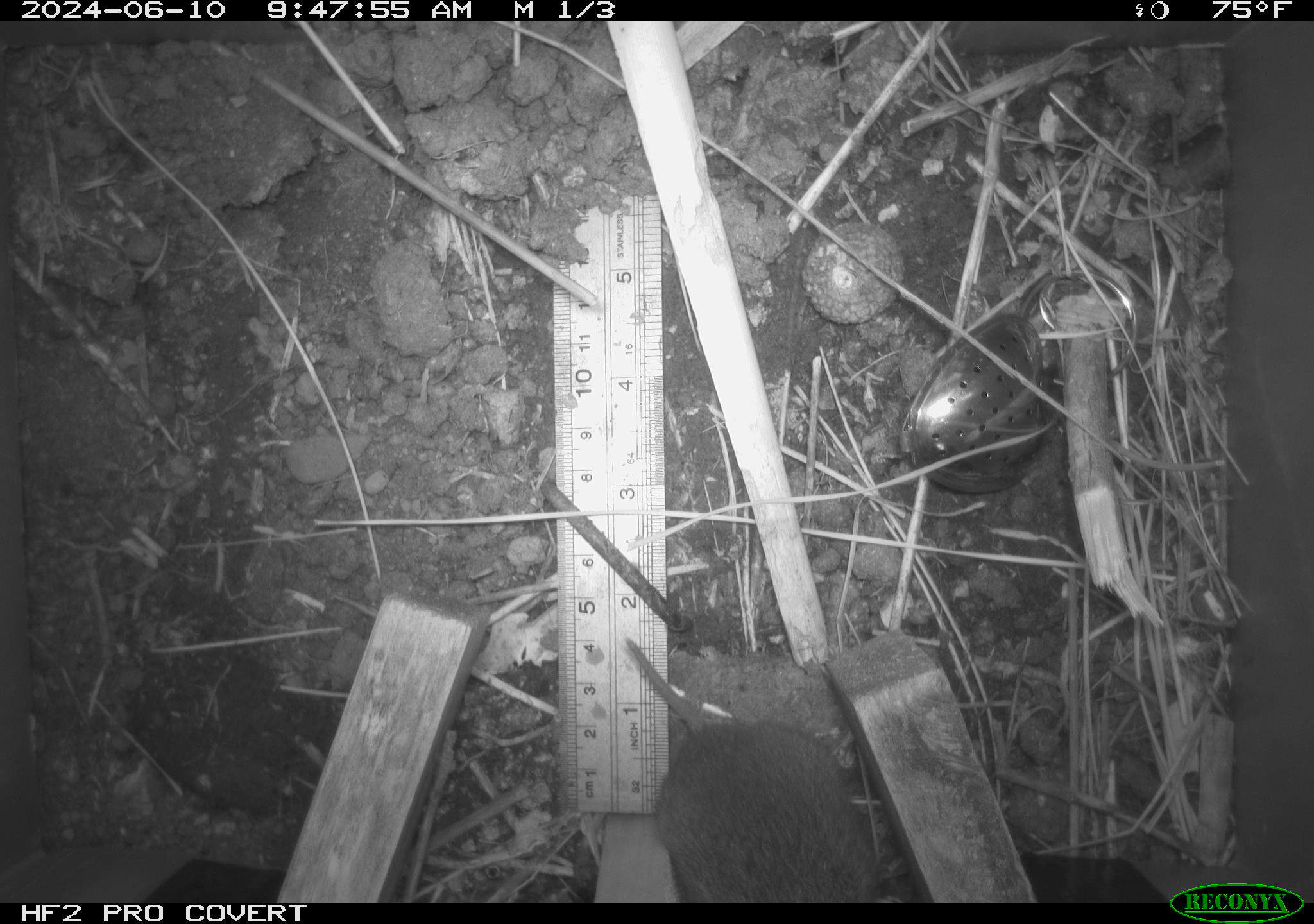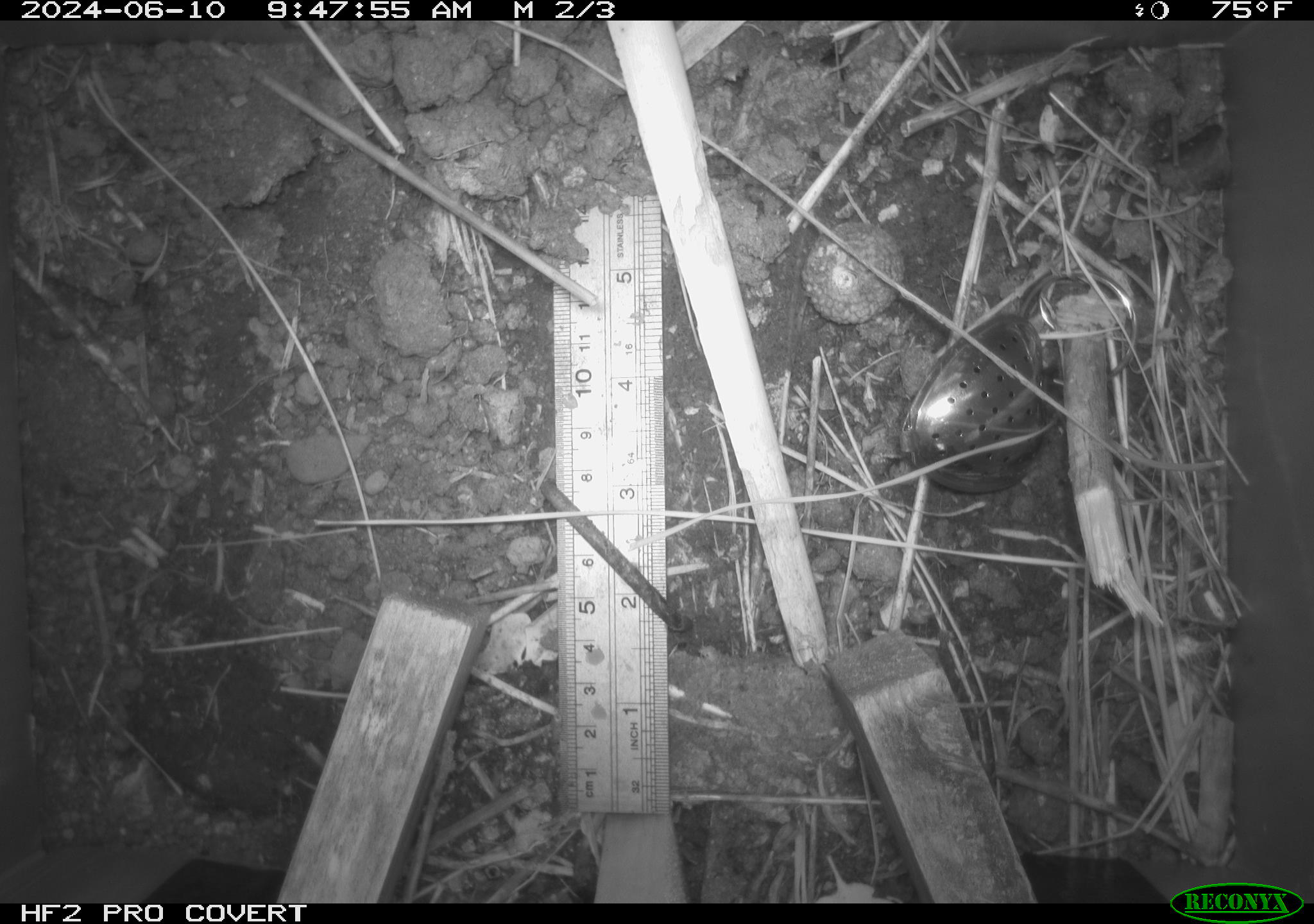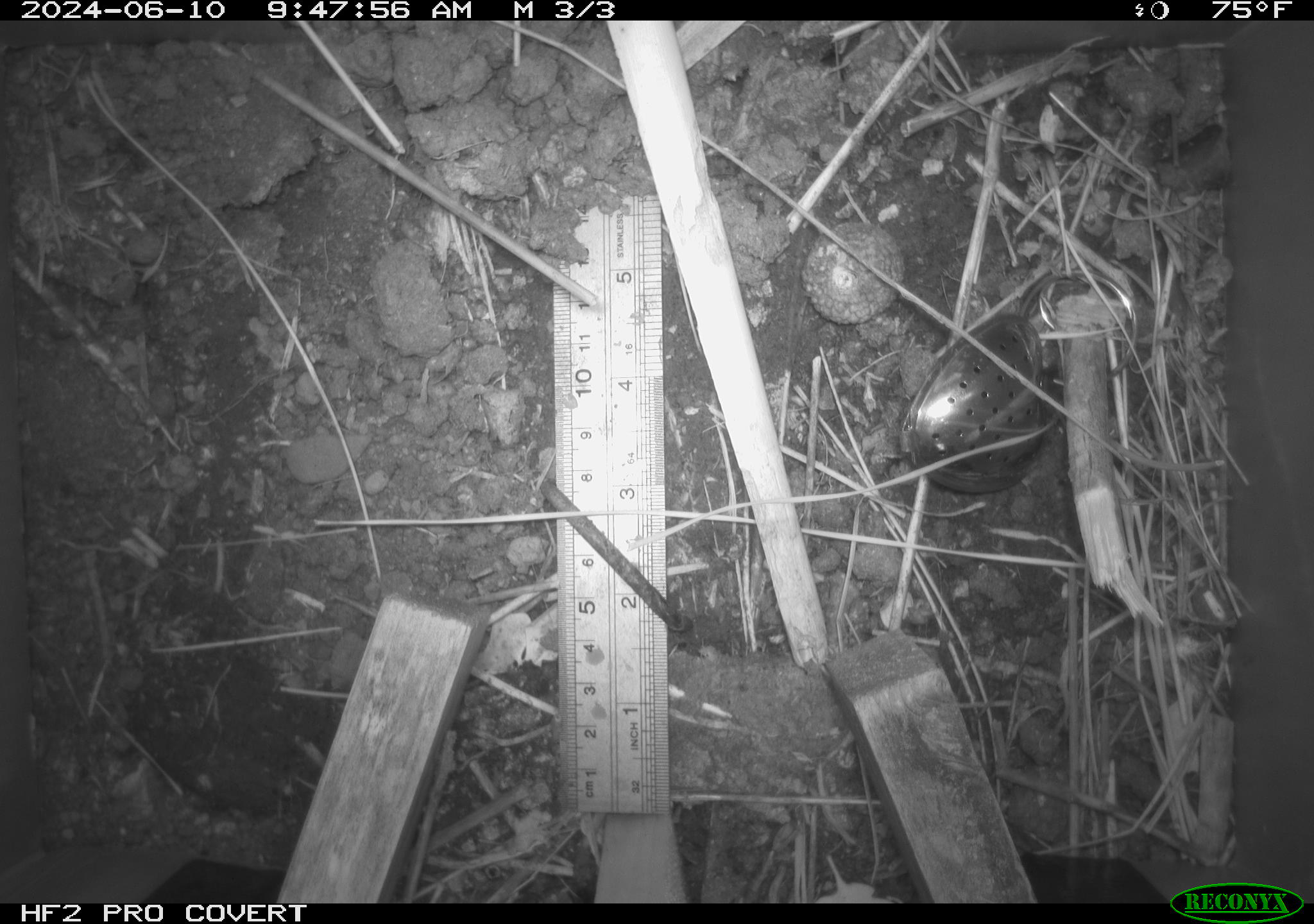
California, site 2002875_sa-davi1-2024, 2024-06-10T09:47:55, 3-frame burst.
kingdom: Animalia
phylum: Chordata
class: Mammalia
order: Rodentia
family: Cricetidae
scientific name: Arvicolinae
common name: voles, lemmings, and muskrats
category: arvicolinae subfamily